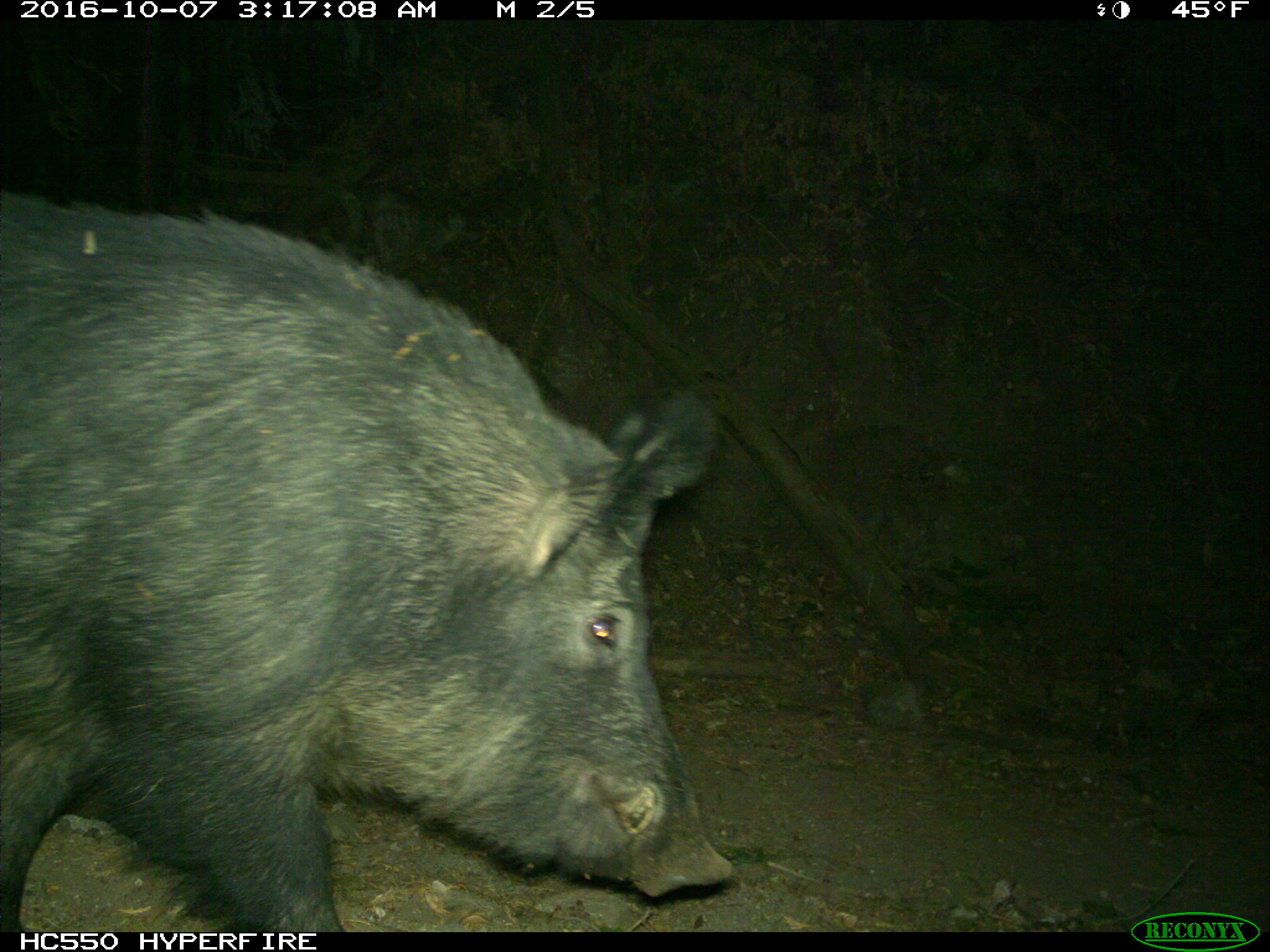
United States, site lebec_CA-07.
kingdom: Animalia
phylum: Chordata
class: Mammalia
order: Artiodactyla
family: Suidae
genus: Sus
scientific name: Sus scrofa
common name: wild boar